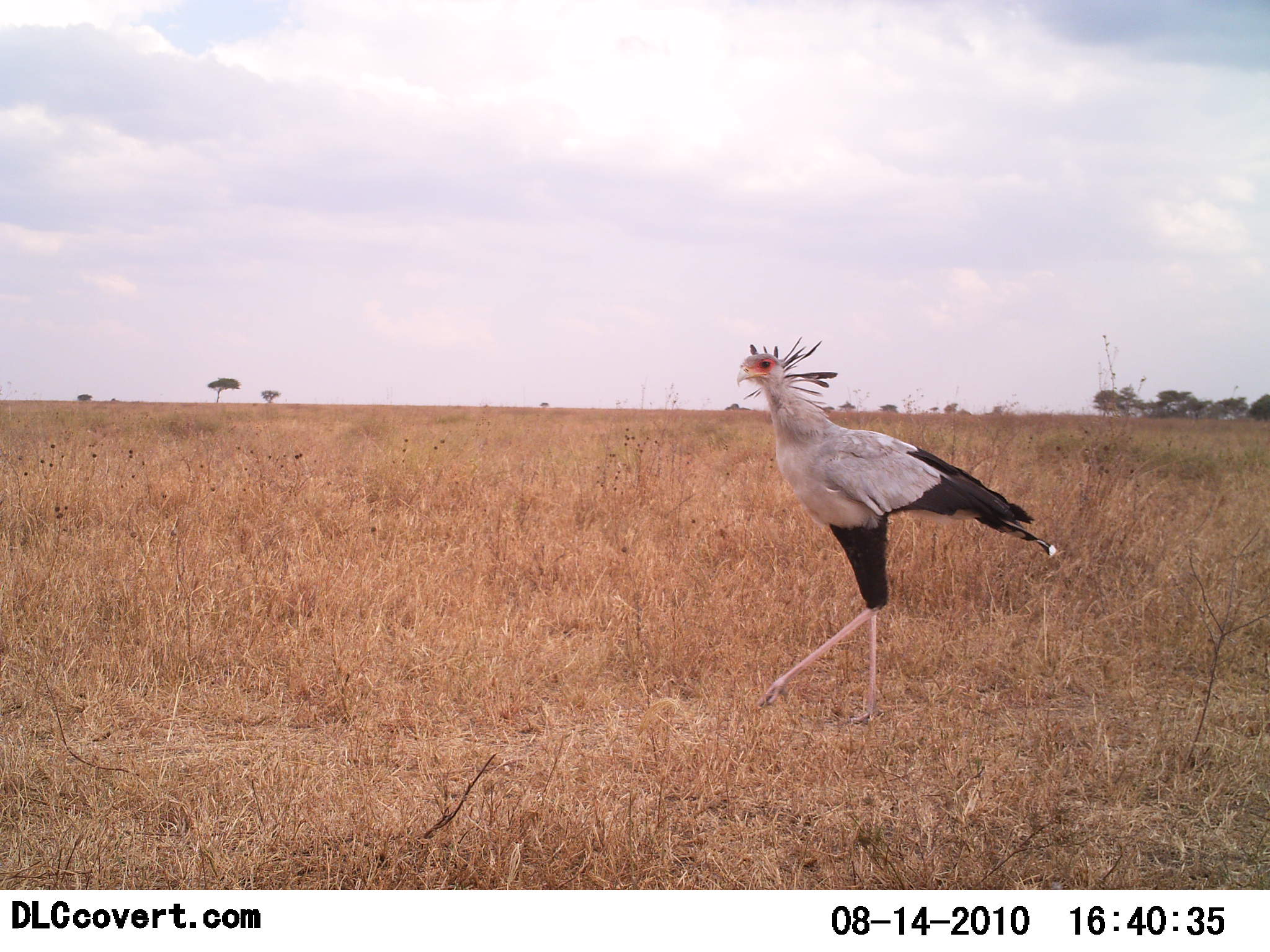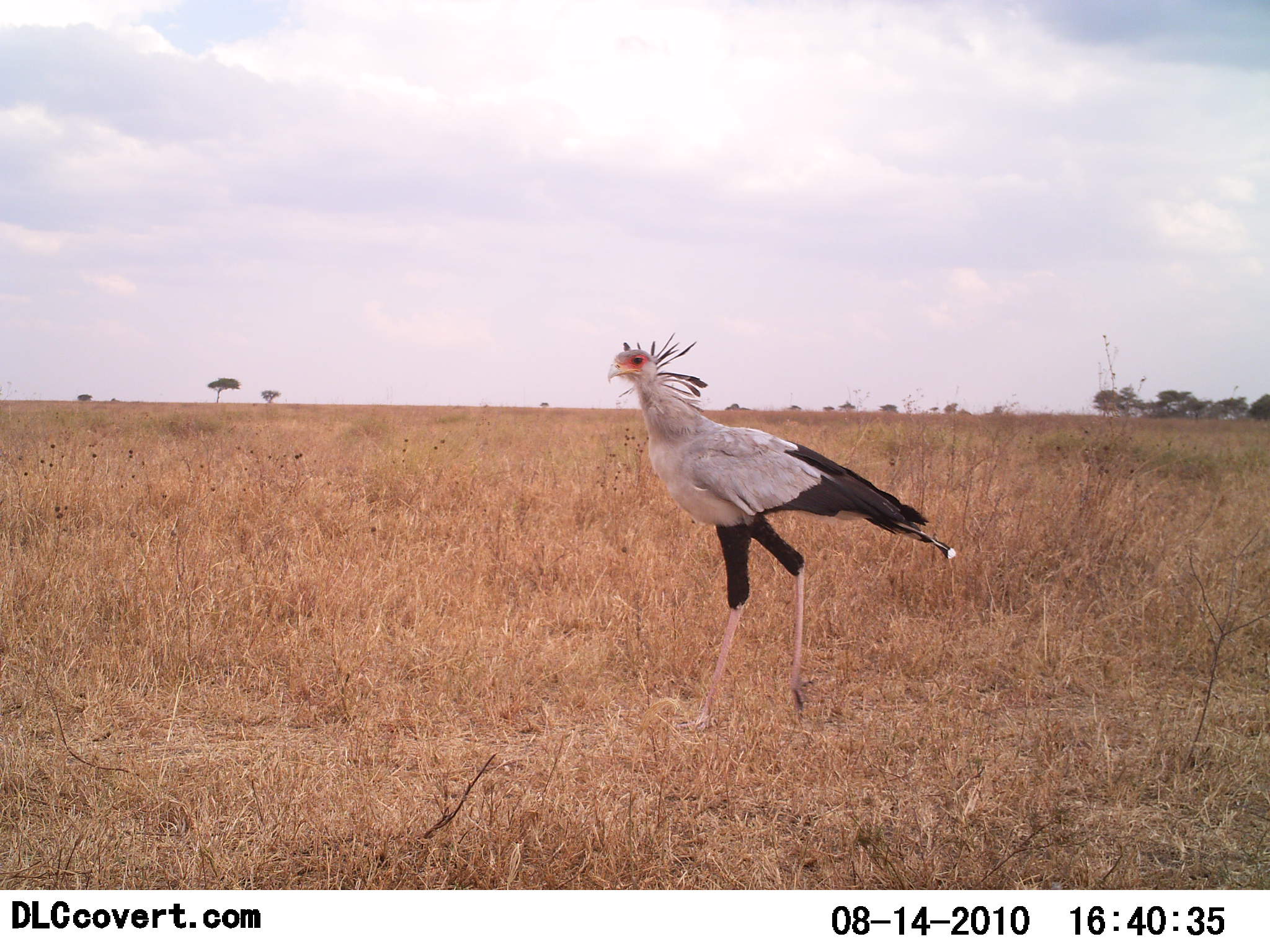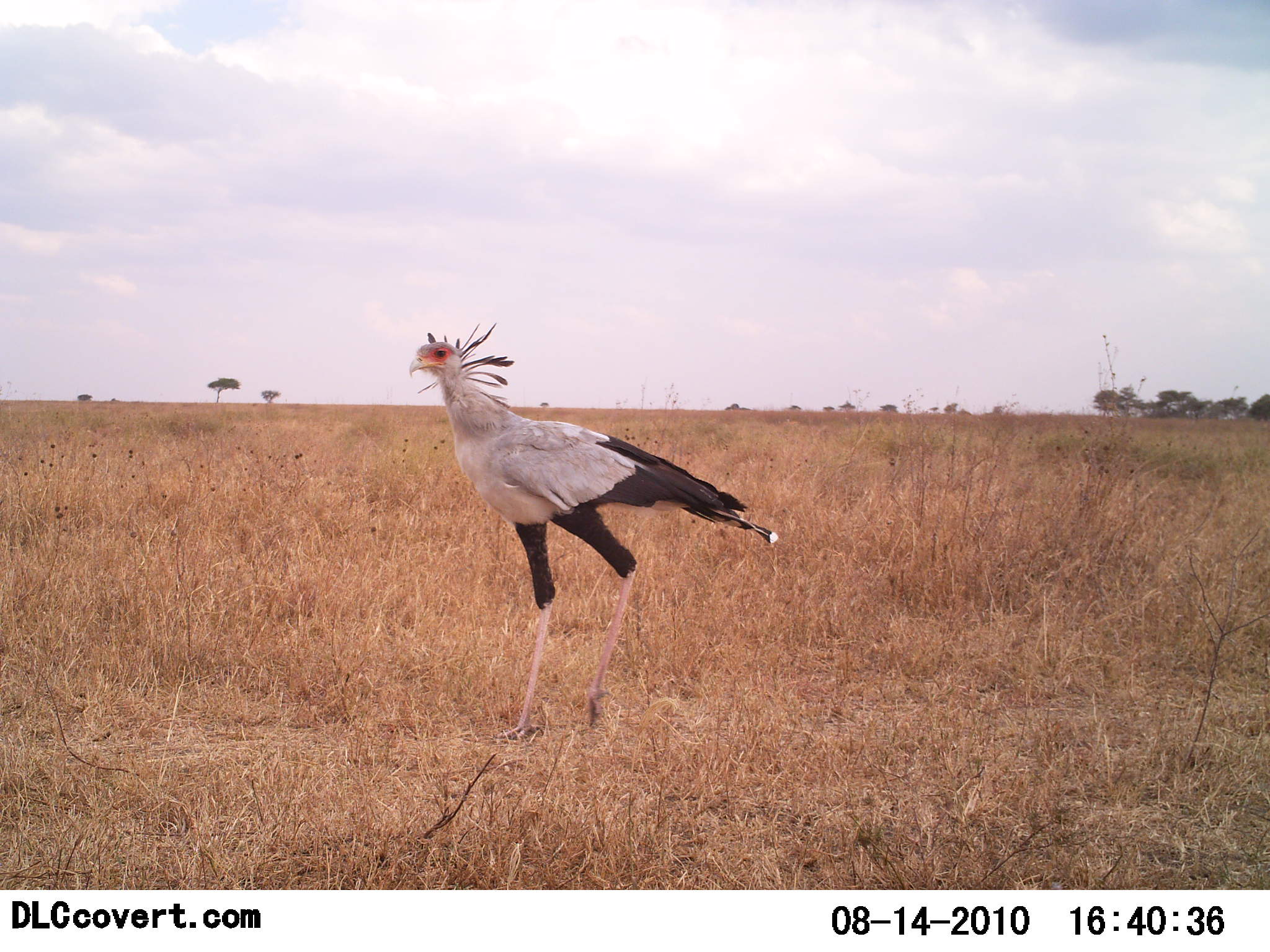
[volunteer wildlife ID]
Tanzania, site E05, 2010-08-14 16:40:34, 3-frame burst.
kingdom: Animalia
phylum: Chordata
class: Aves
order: Accipitriformes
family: Sagittariidae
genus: Sagittarius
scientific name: Sagittarius serpentarius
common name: secretary bird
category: secretarybird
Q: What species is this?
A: Secretarybird (secretary bird) (Sagittarius serpentarius).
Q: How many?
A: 1.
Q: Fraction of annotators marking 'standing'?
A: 7%.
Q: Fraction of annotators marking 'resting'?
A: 0%.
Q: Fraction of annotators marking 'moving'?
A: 93%.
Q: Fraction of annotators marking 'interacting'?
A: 0%.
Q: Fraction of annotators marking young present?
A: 0%.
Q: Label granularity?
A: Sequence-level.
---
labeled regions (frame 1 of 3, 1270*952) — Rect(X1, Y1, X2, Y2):
animal: Rect(735, 336, 1059, 730)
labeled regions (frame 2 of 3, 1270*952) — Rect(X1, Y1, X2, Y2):
animal: Rect(606, 331, 958, 727)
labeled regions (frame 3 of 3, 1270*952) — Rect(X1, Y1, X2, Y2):
animal: Rect(408, 321, 780, 739)